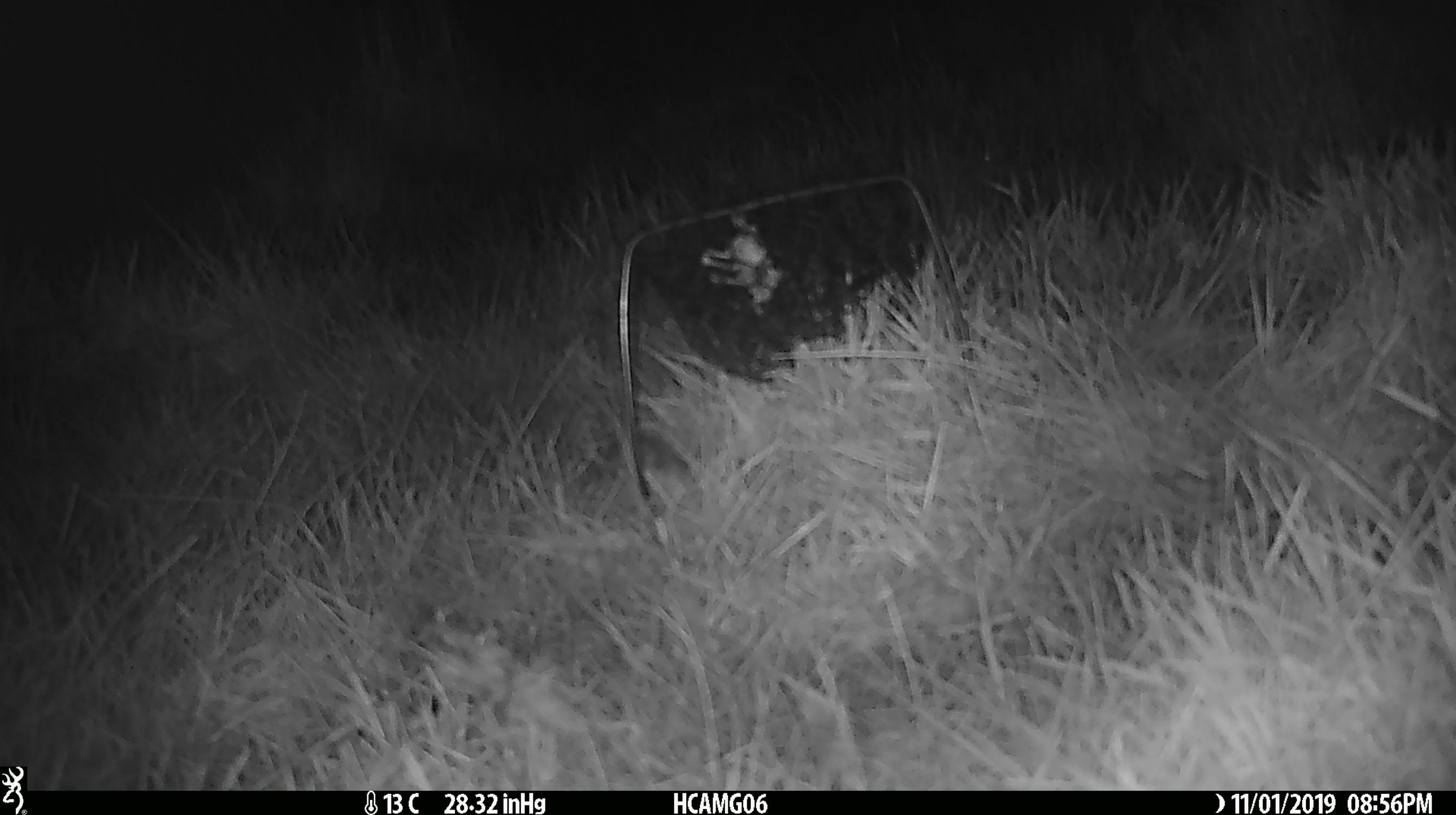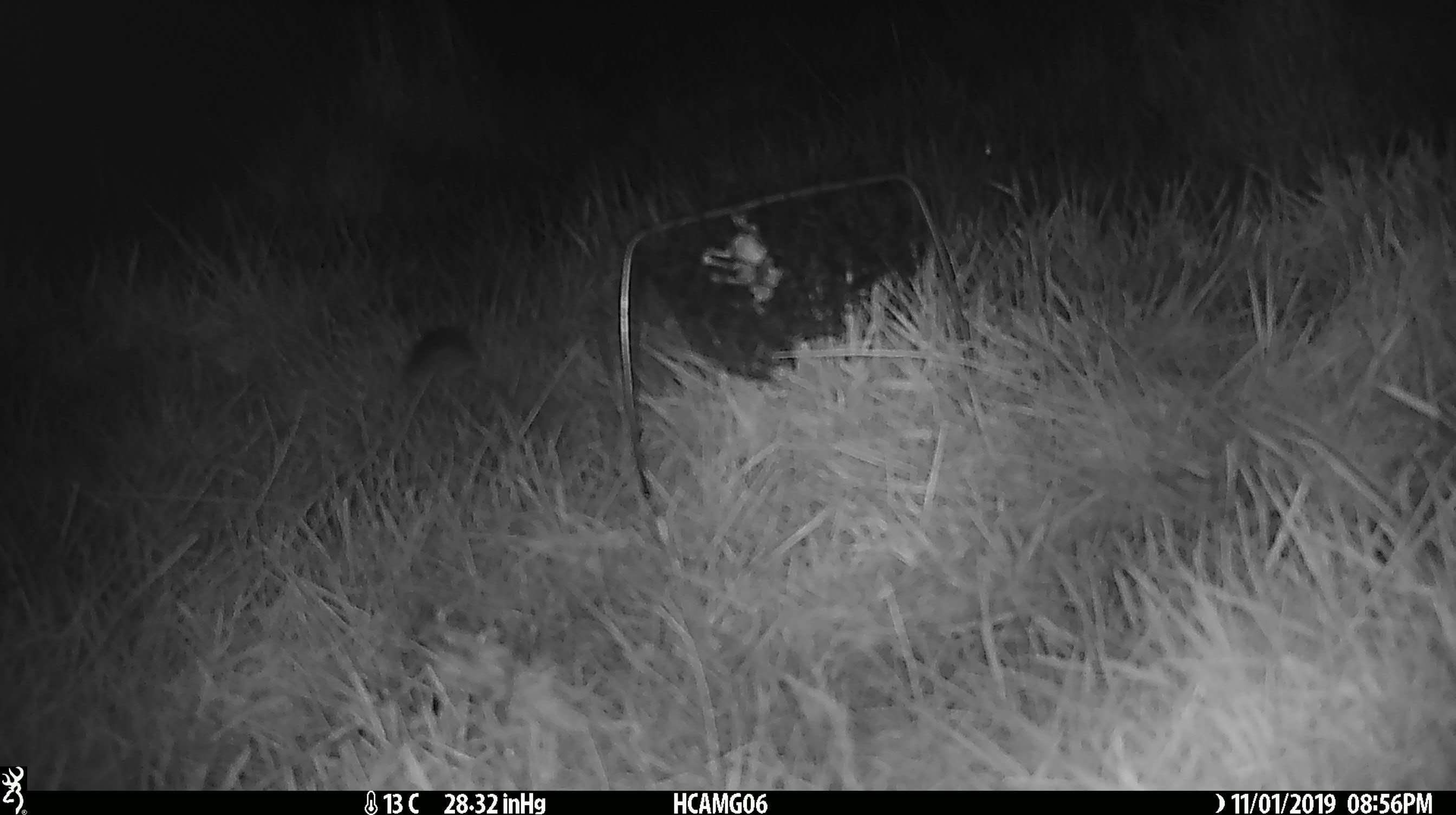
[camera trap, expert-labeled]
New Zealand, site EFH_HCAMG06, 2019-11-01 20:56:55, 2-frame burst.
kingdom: Animalia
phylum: Chordata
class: Mammalia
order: Rodentia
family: Muridae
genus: Mus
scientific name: Mus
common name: mouse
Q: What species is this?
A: Mouse (Mus).